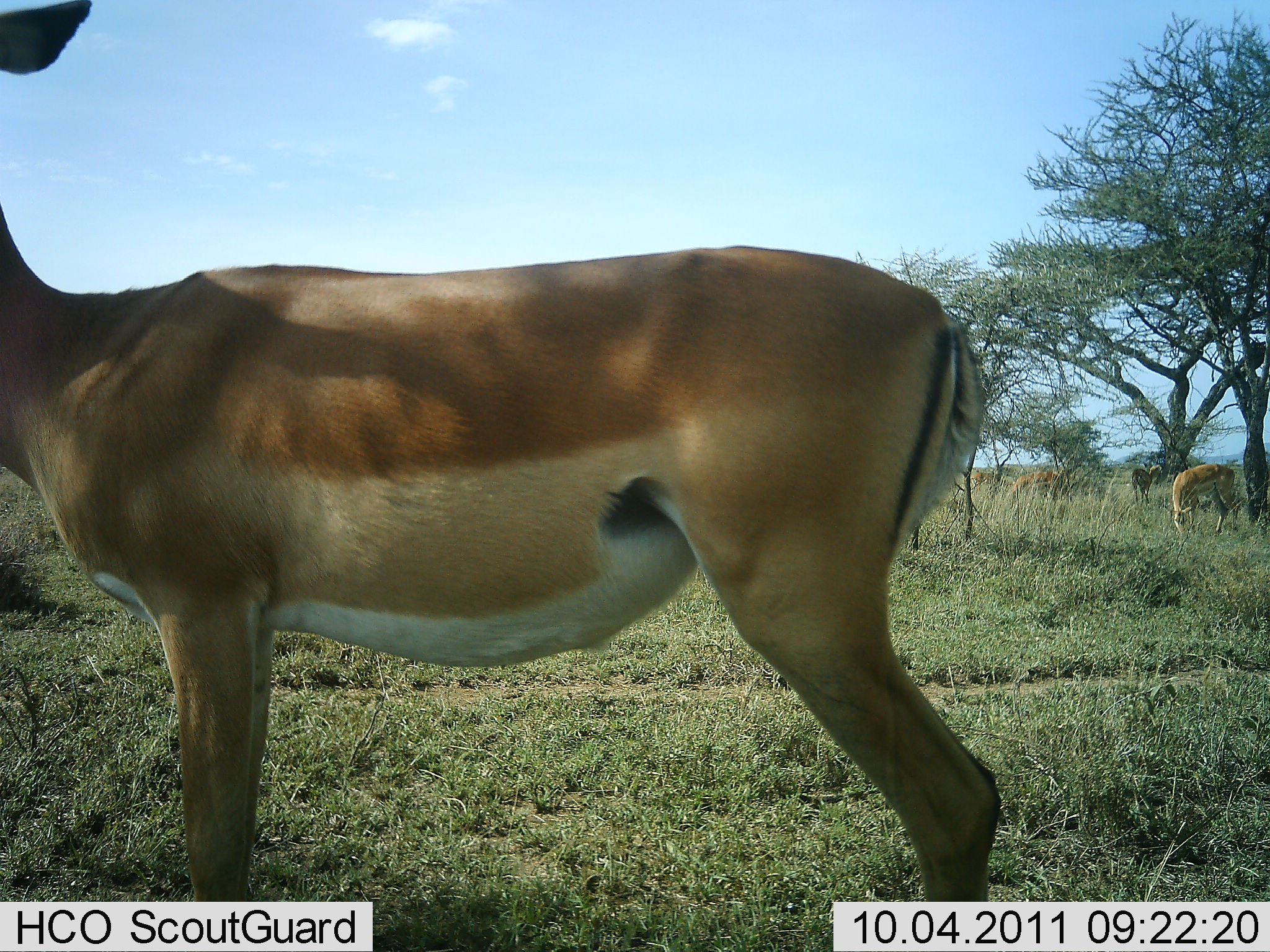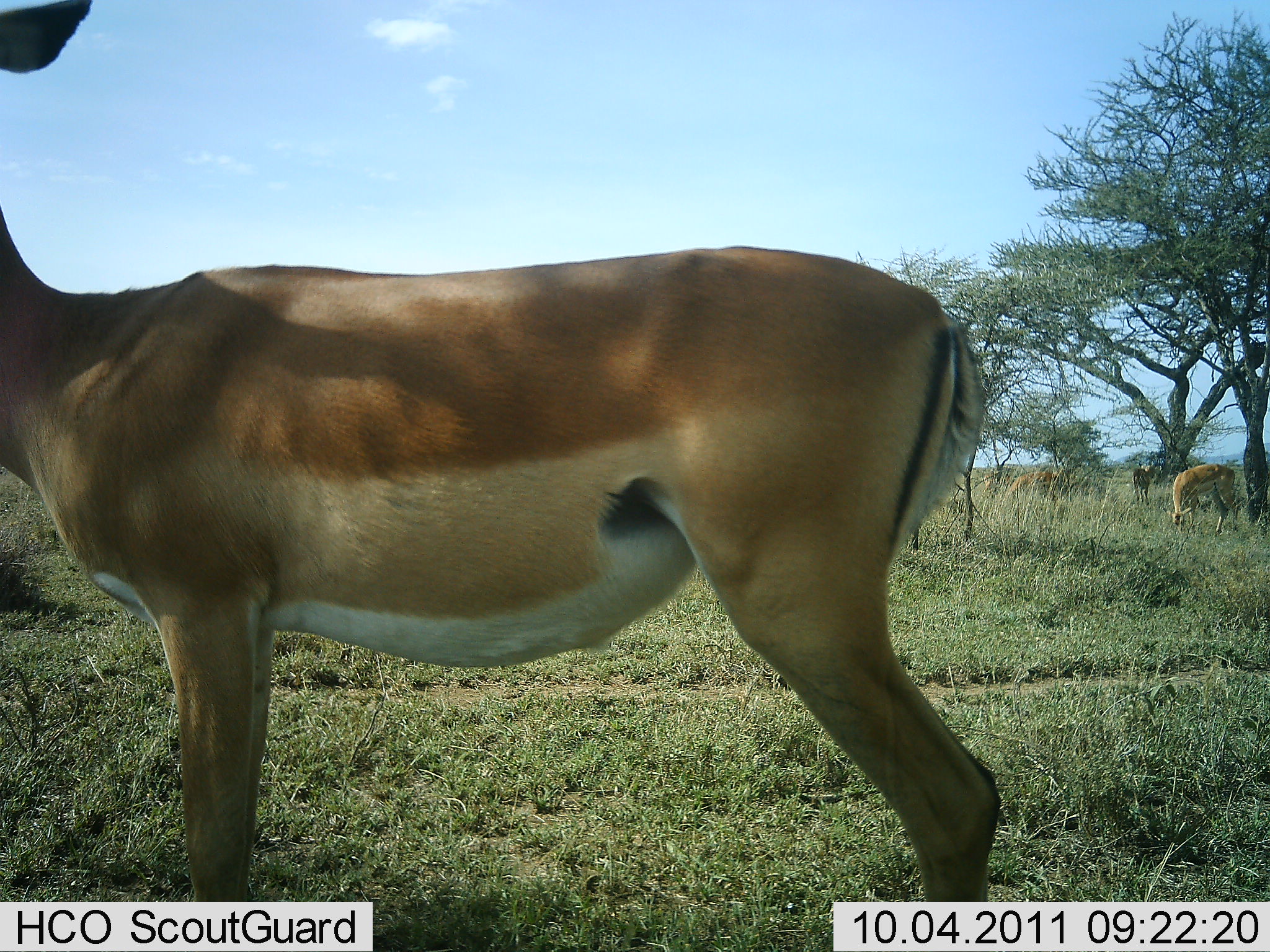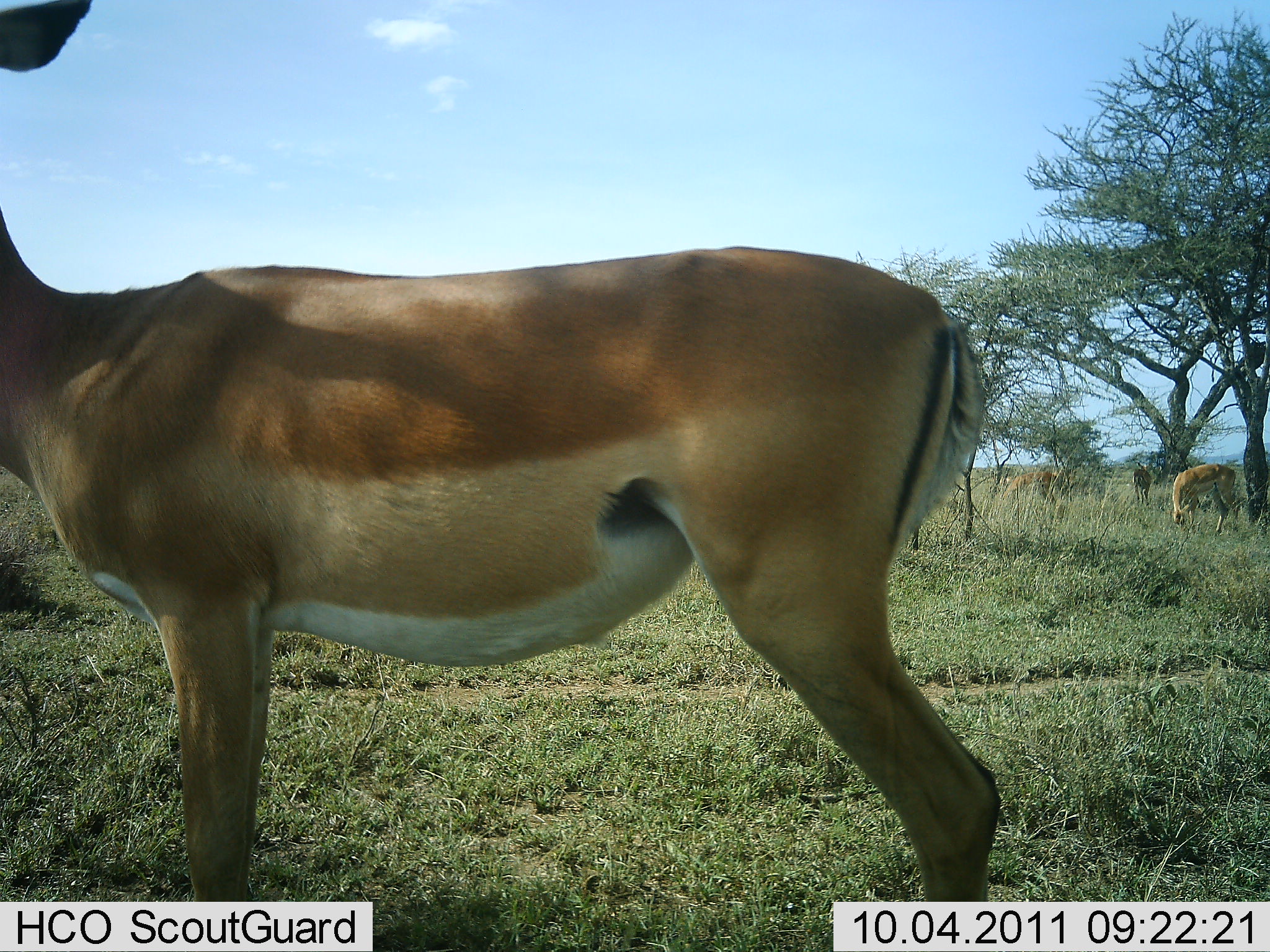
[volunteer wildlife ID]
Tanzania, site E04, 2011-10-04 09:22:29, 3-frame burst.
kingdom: Animalia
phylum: Chordata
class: Mammalia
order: Artiodactyla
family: Bovidae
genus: Nanger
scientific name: Nanger granti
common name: grant's gazelle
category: gazellegrants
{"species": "gazellegrants (grant's gazelle) (Nanger granti)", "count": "4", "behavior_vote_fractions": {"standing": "85%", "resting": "8%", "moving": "15%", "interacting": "0%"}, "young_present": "0%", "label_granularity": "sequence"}